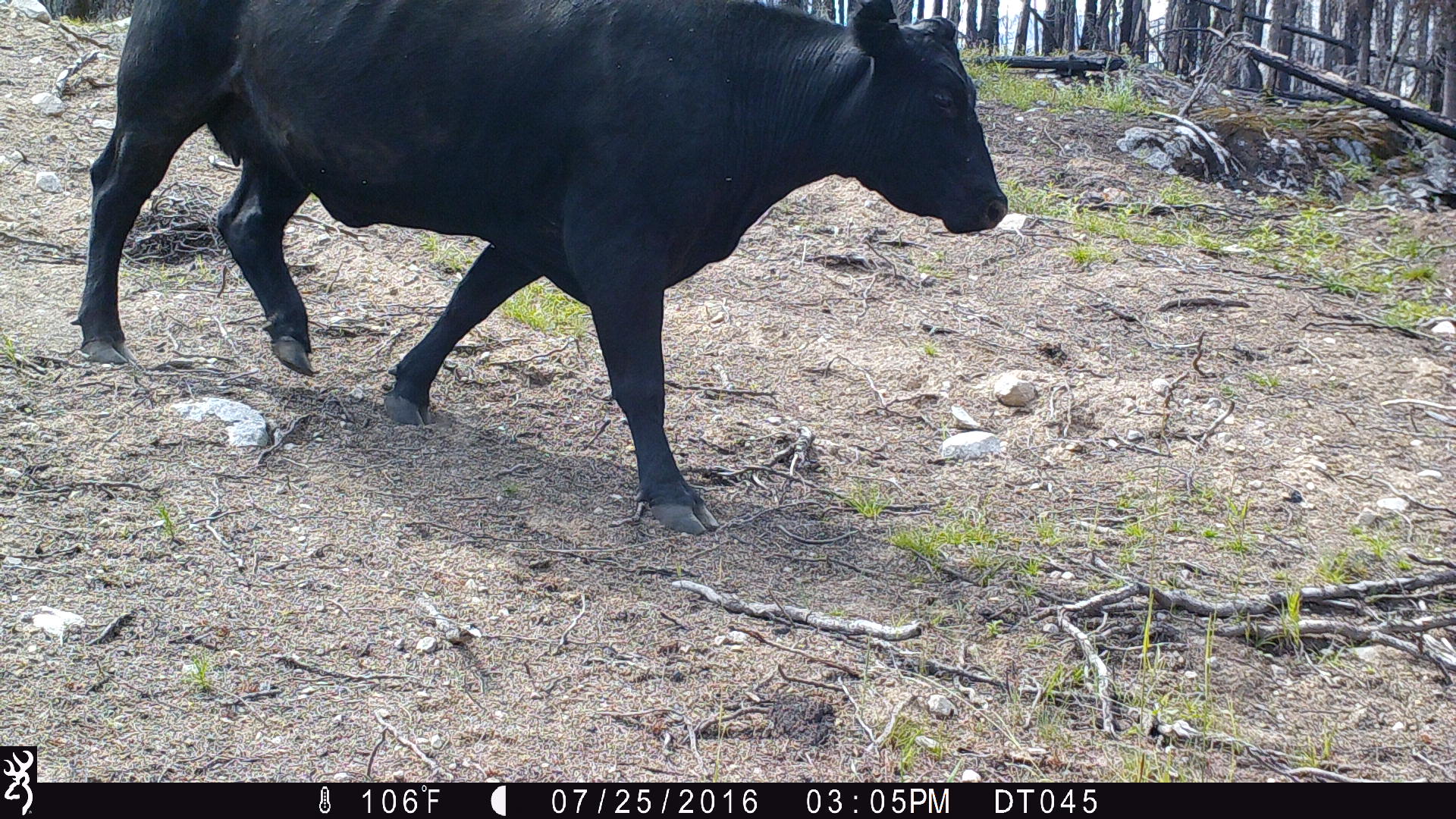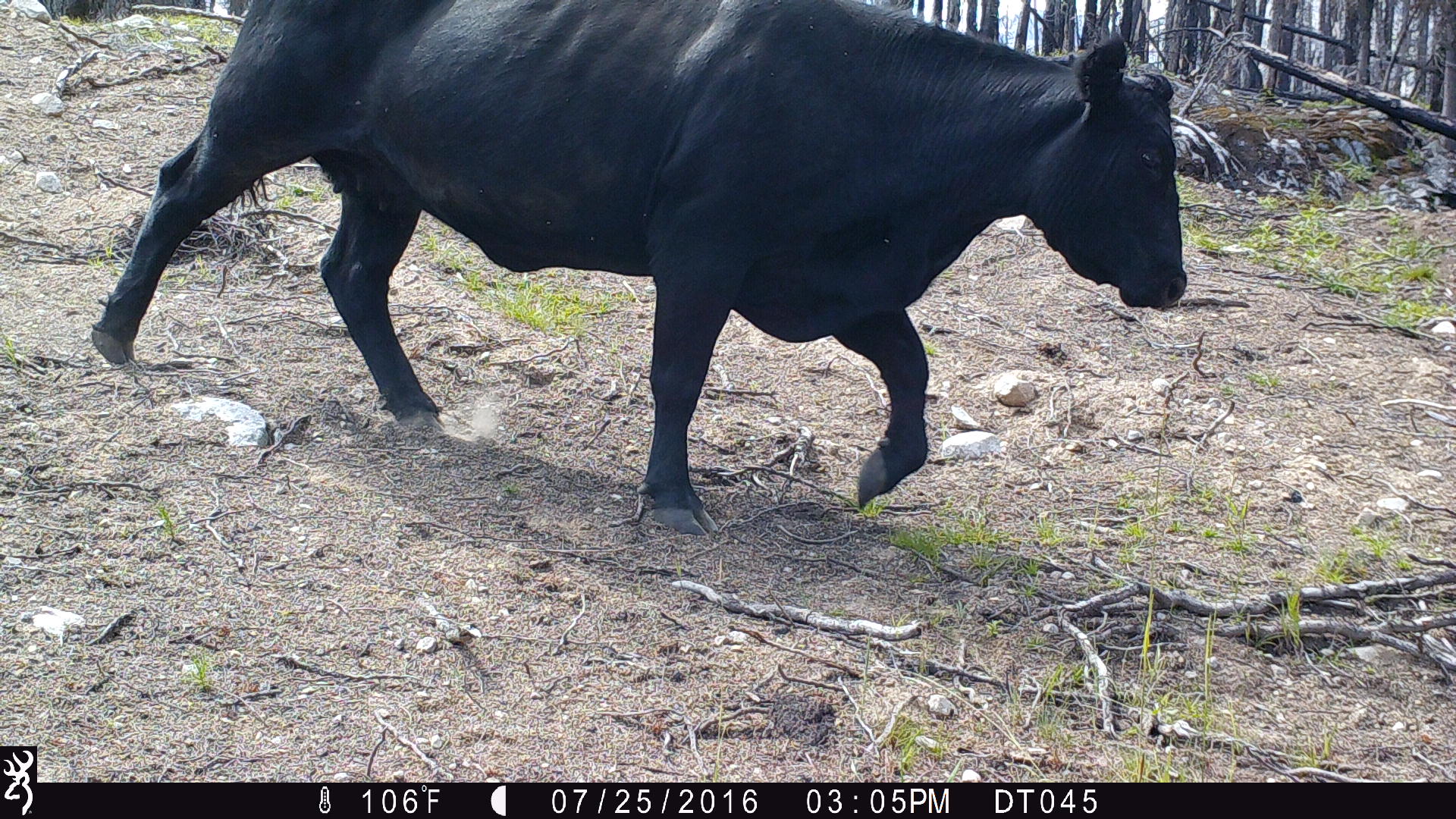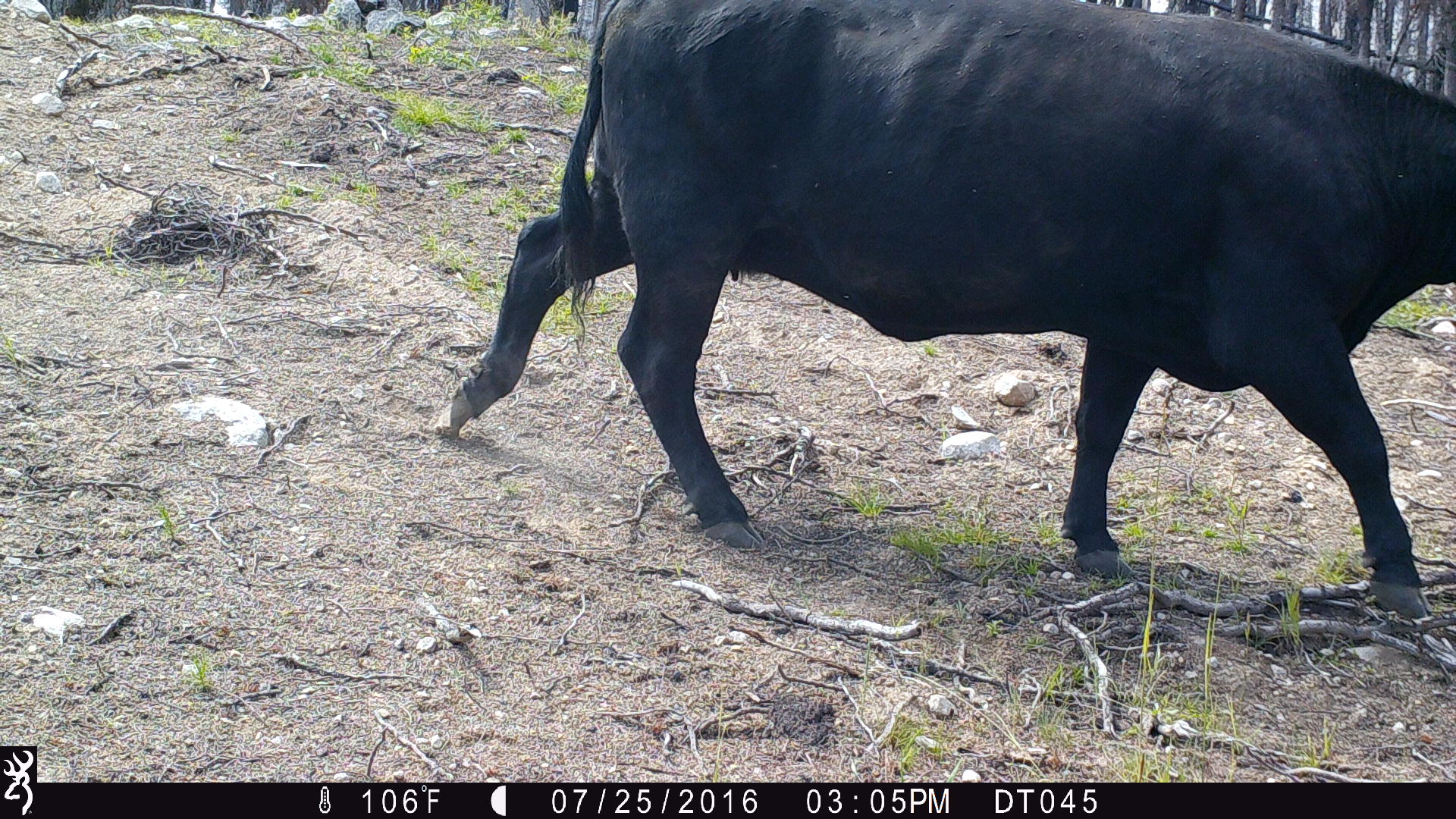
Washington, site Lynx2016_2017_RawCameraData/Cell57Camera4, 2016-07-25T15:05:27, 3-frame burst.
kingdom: Animalia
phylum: Chordata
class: Mammalia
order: Artiodactyla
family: Bovidae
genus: Bos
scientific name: Bos taurus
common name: domestic cattle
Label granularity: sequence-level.